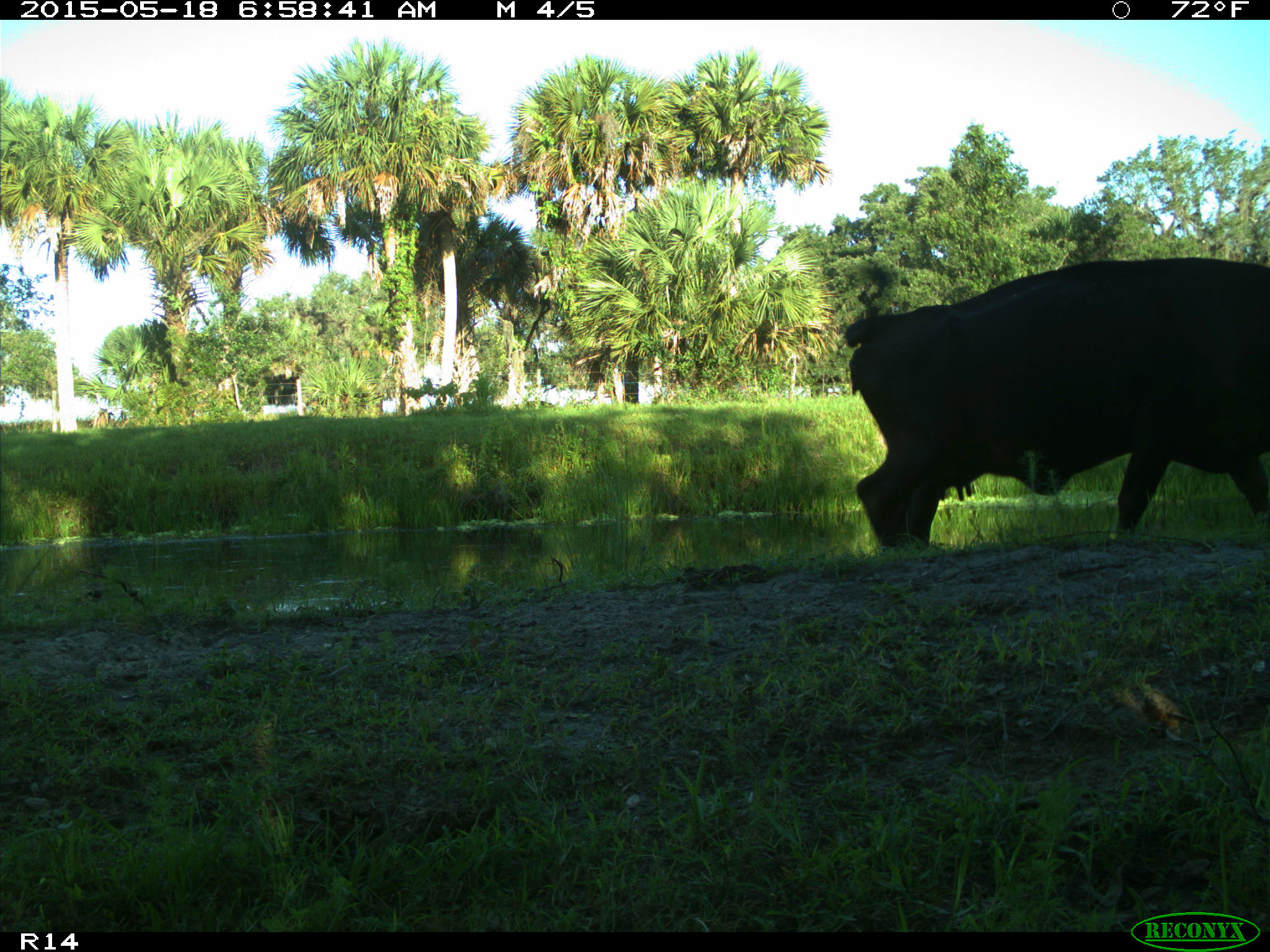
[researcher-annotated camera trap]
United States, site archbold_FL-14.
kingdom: Animalia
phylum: Chordata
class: Mammalia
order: Artiodactyla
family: Bovidae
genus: Bos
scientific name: Bos taurus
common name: domestic cow